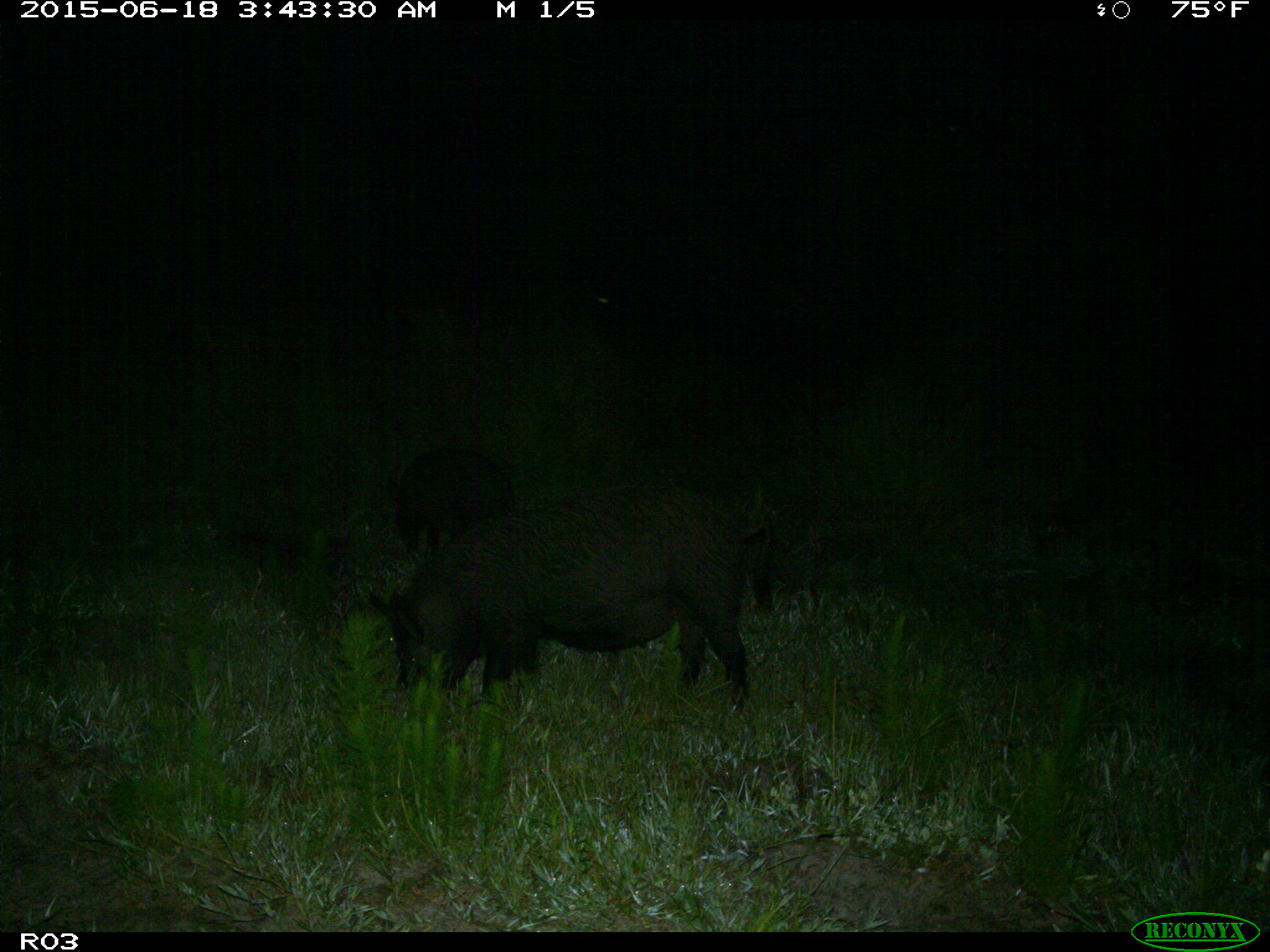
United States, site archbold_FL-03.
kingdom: Animalia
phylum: Chordata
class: Mammalia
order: Artiodactyla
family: Suidae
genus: Sus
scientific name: Sus scrofa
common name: wild boar